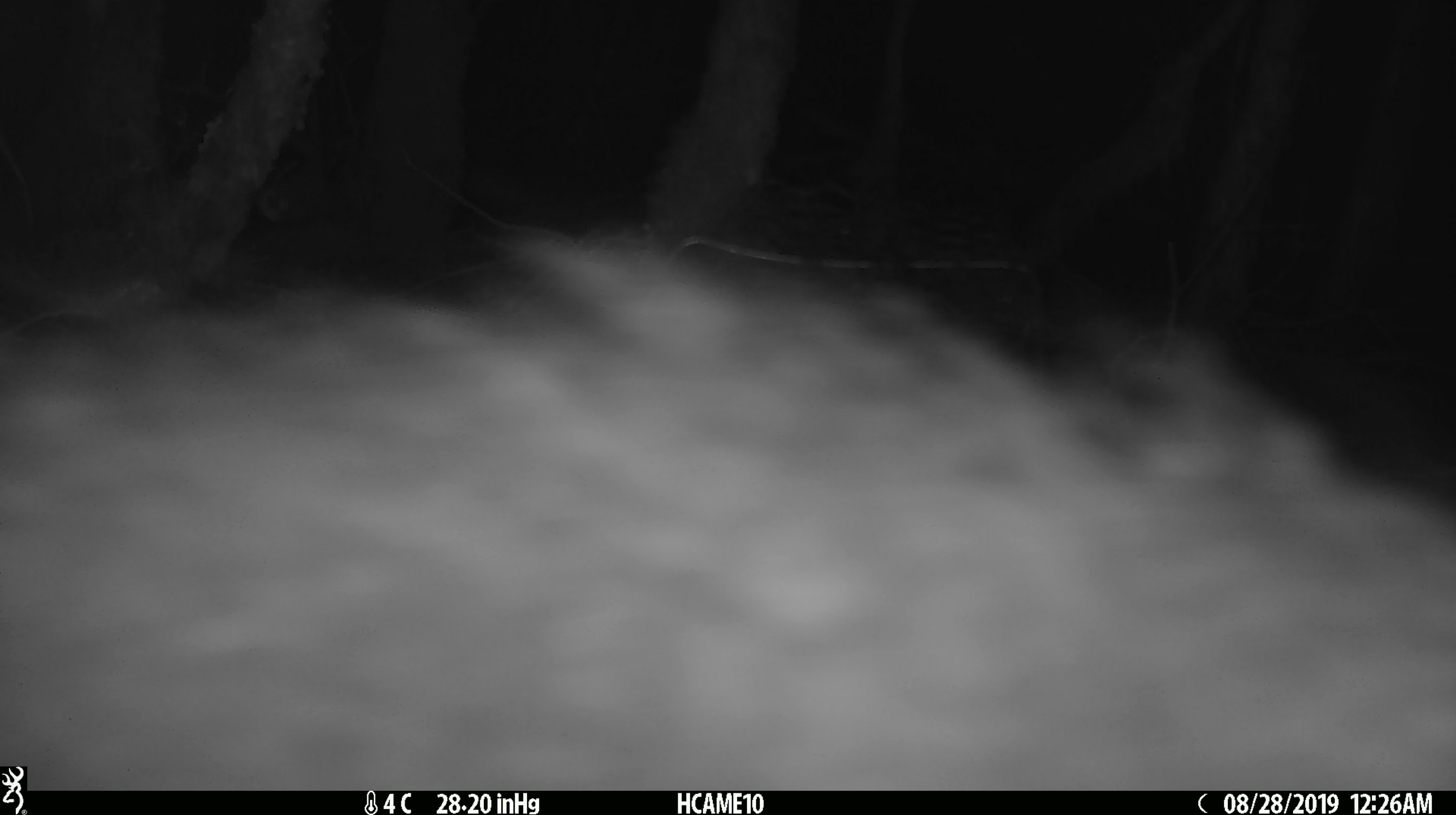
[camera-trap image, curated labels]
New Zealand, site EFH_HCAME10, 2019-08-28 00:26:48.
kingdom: Animalia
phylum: Chordata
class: Mammalia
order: Diprotodontia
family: Phalangeridae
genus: Trichosurus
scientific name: Trichosurus vulpecula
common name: common brushtail possum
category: possum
Possum (common brushtail possum) (Trichosurus vulpecula).